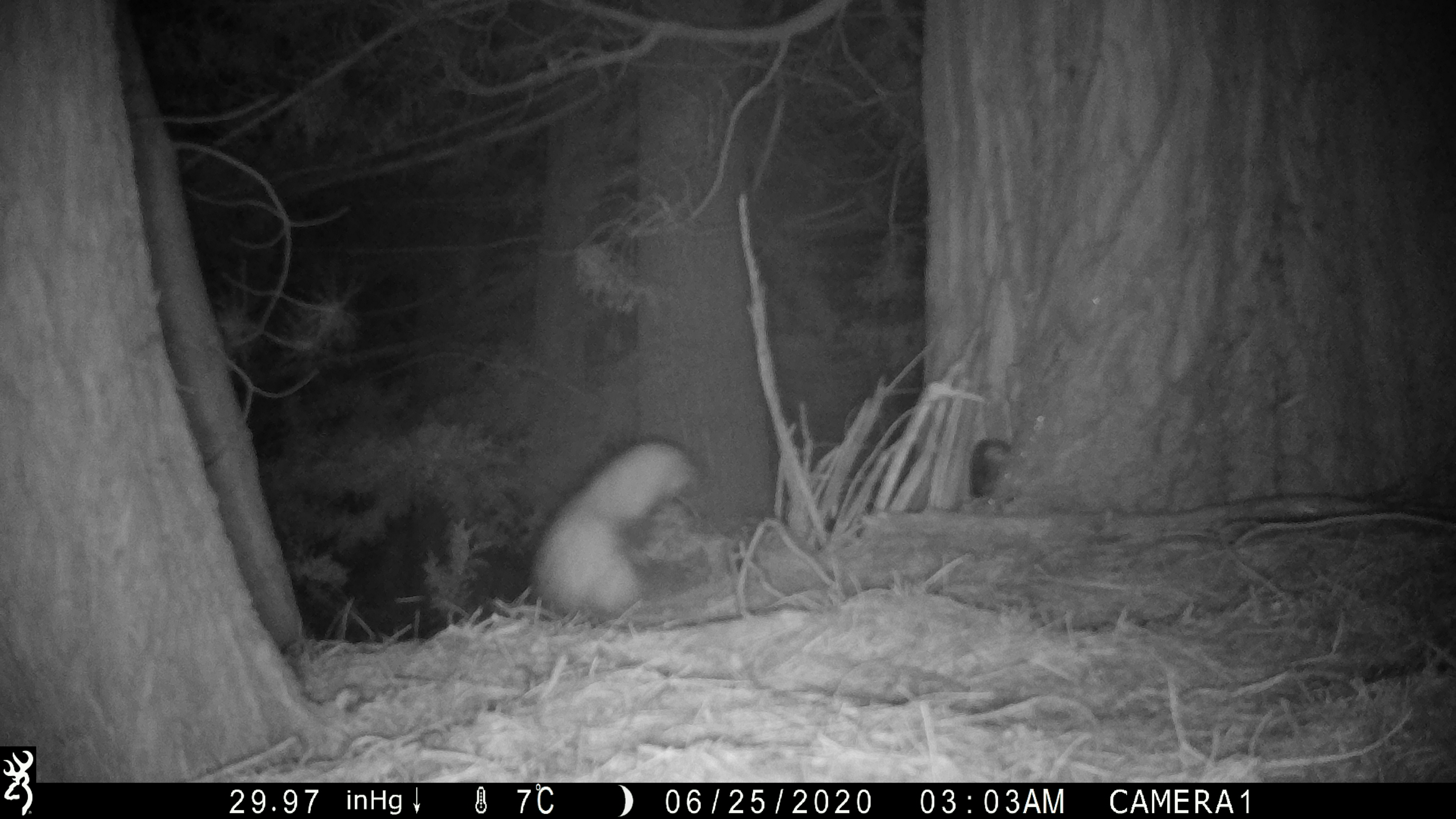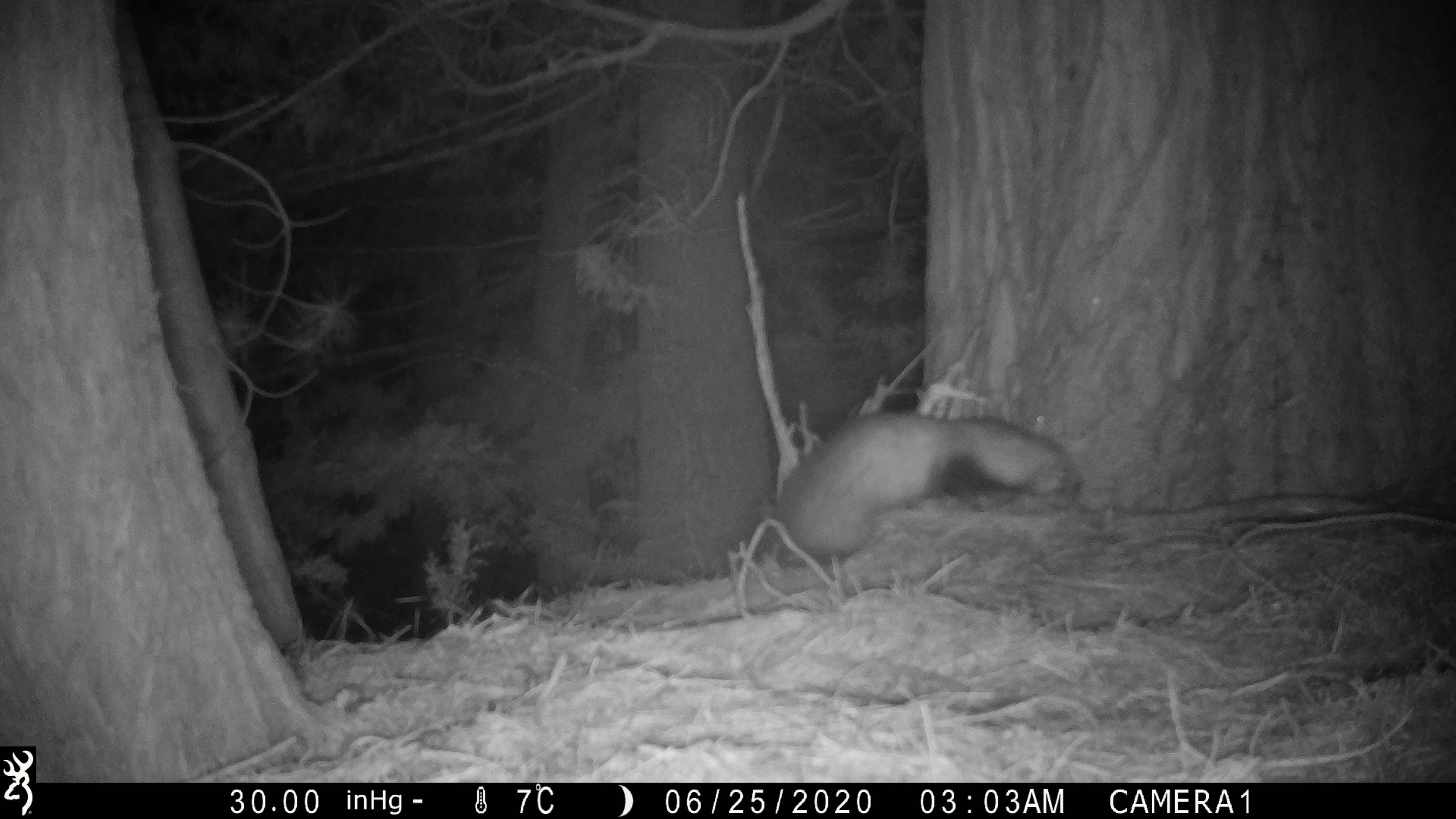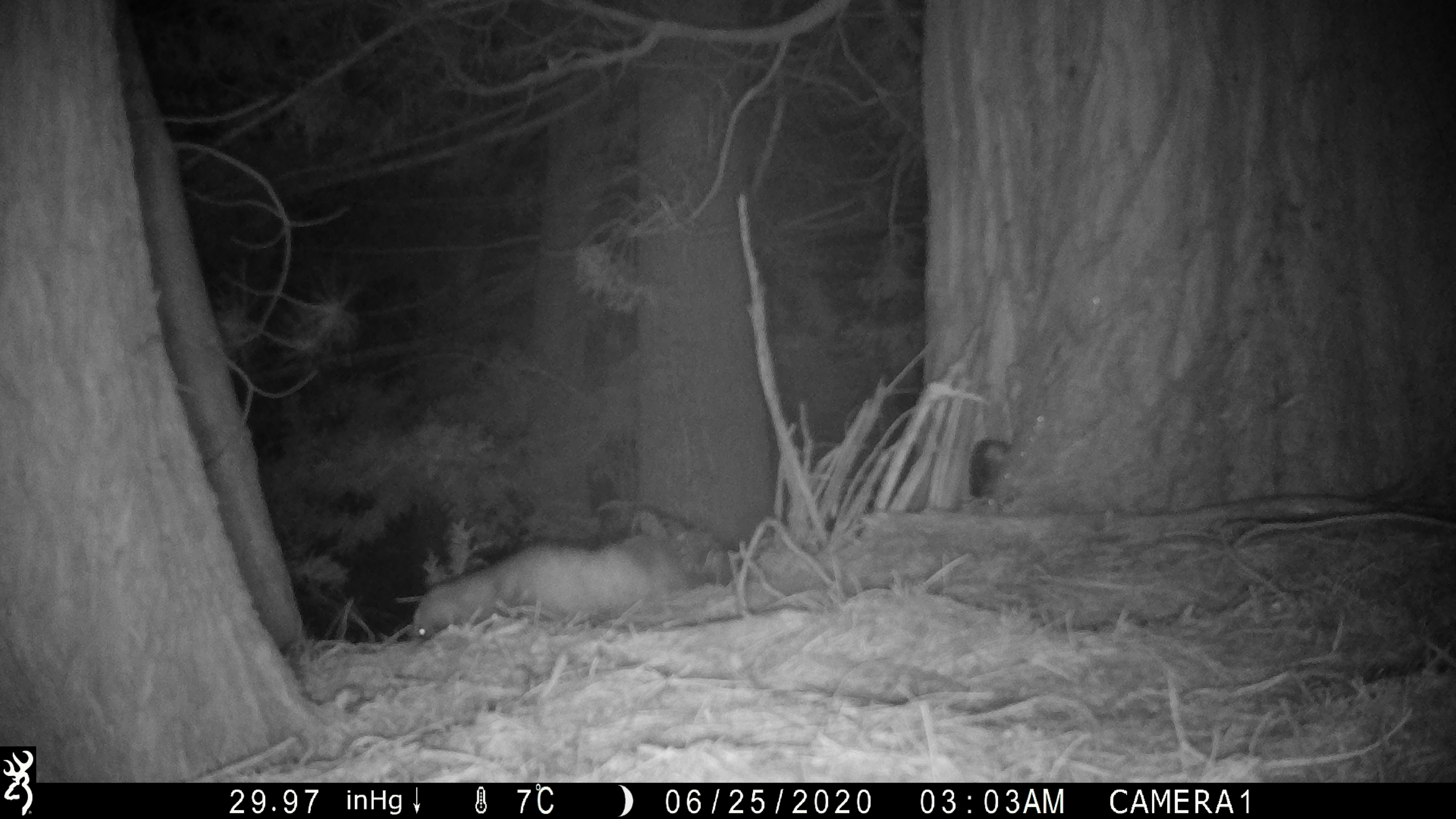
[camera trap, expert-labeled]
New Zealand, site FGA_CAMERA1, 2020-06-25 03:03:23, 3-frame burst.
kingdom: Animalia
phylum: Chordata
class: Mammalia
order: Carnivora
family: Mustelidae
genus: Mustela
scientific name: Mustela furo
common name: ferret